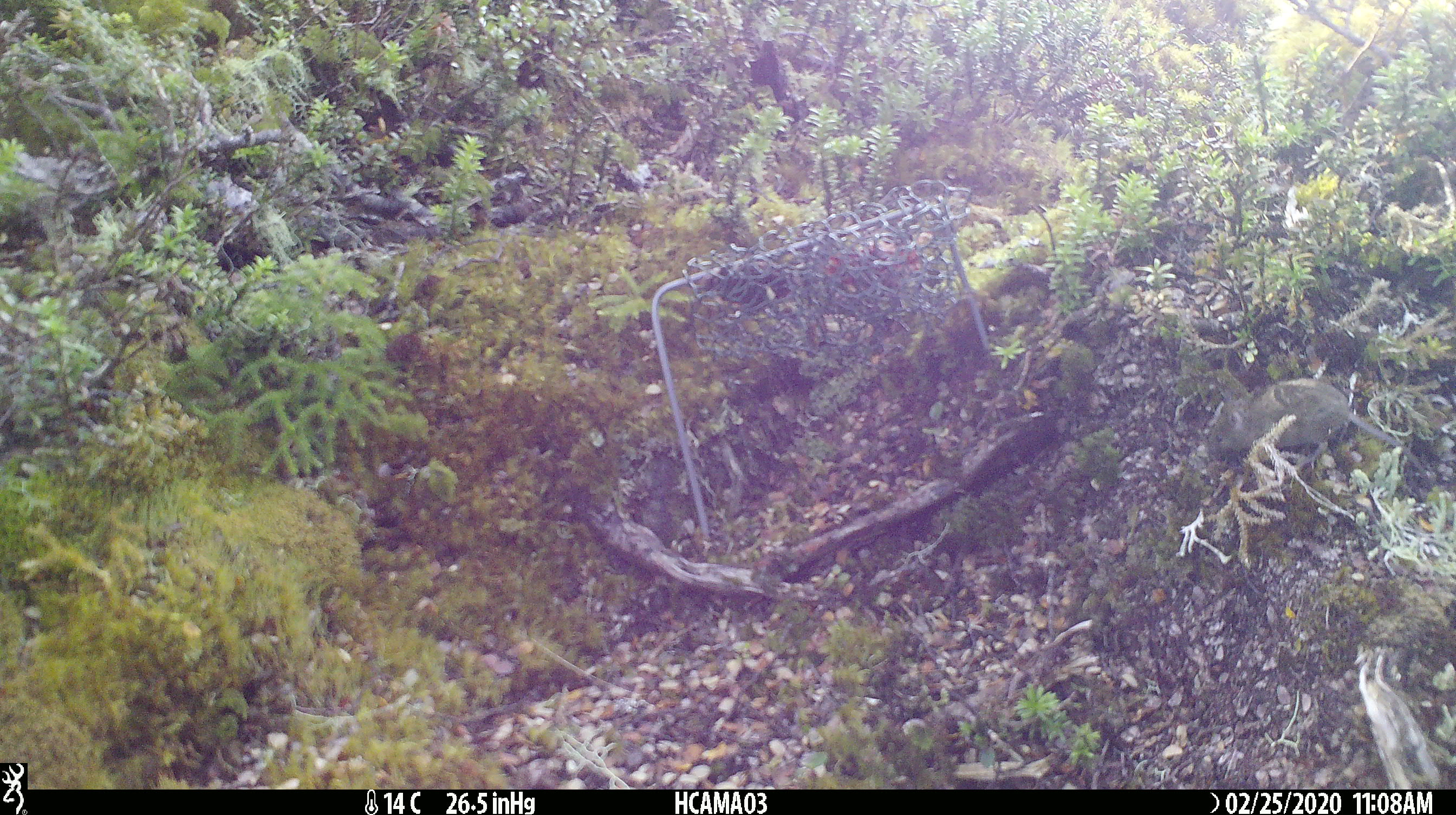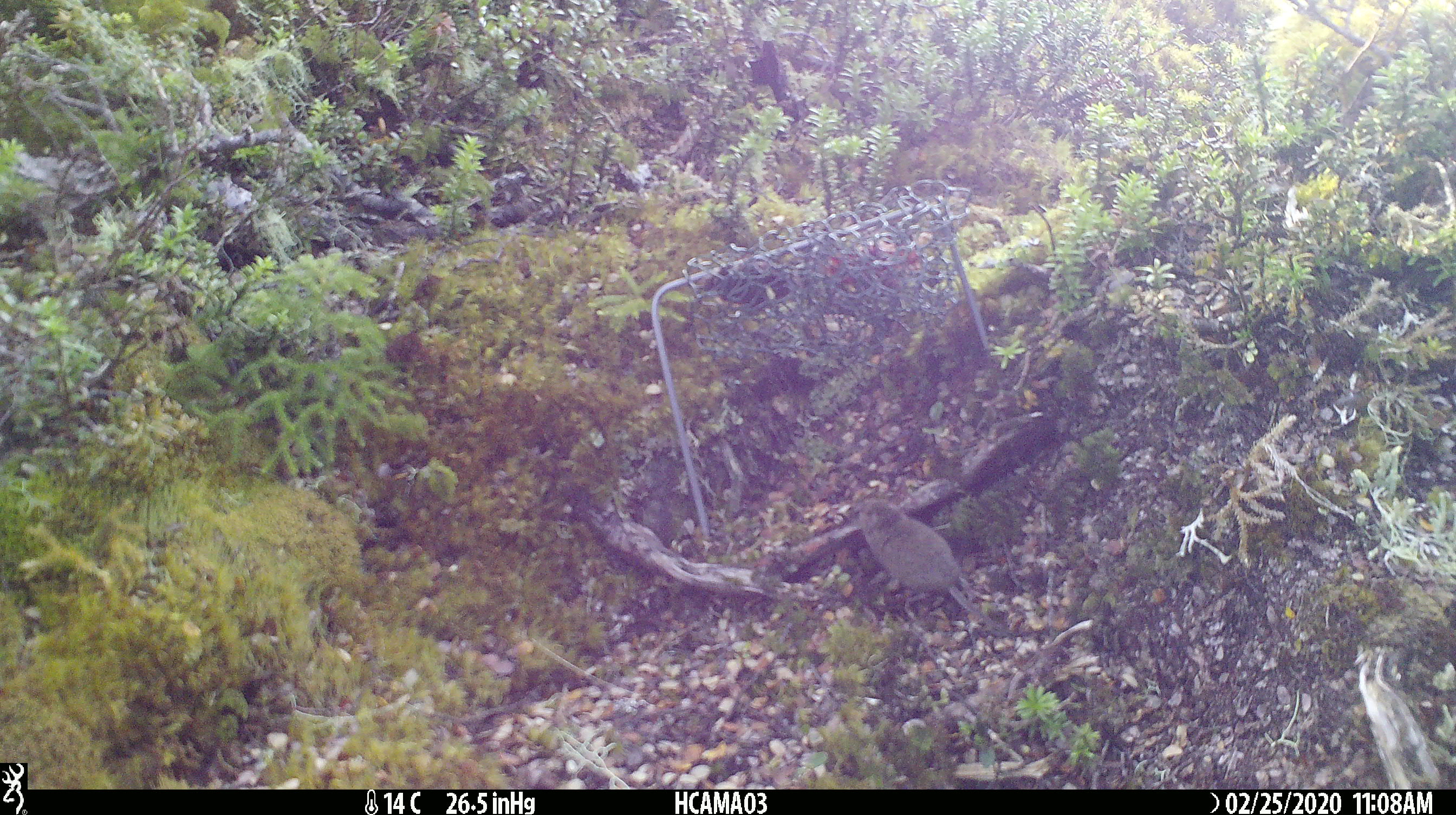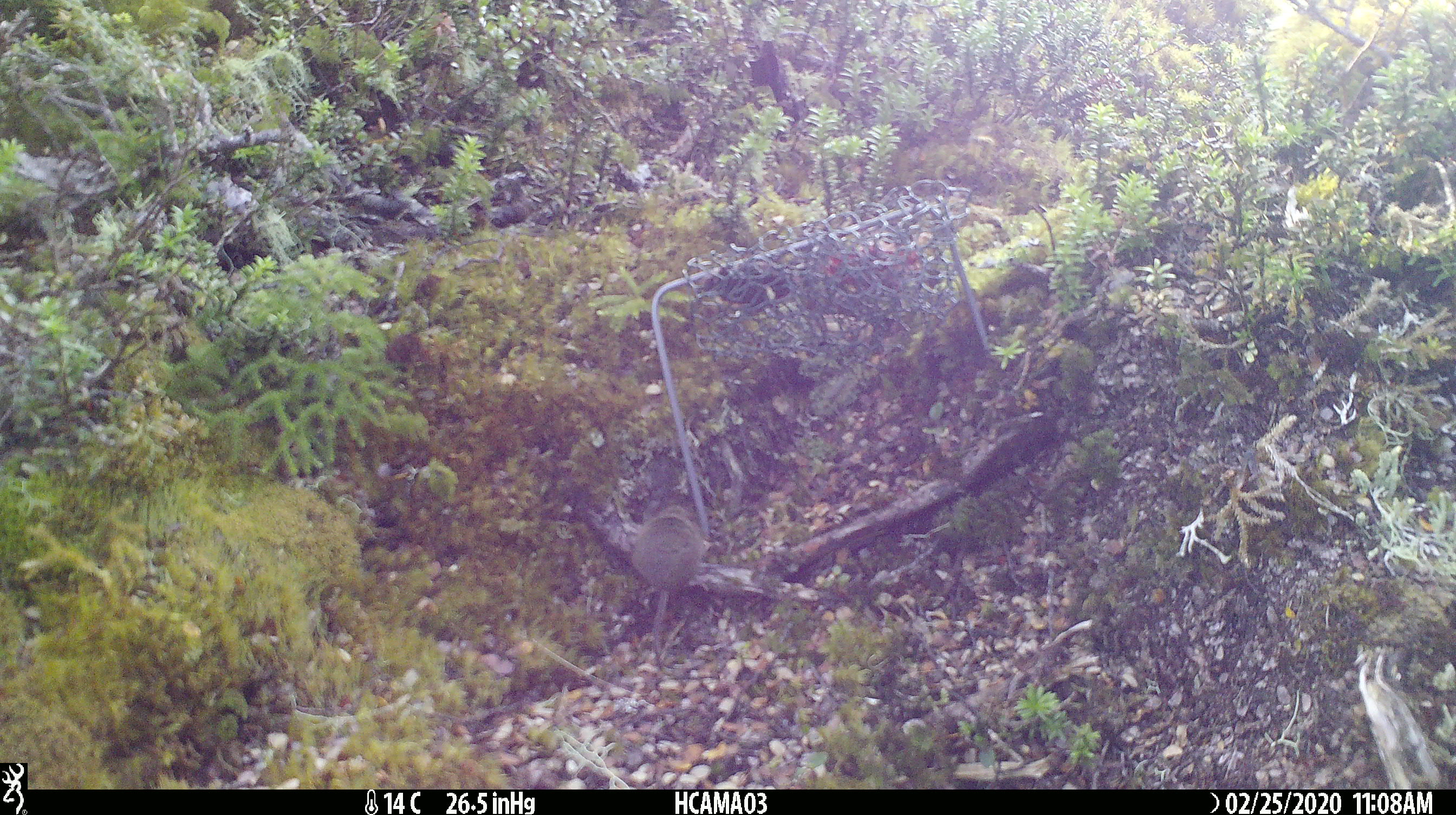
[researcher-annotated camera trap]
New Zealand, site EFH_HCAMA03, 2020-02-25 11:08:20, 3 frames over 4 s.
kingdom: Animalia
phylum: Chordata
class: Mammalia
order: Rodentia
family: Muridae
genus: Mus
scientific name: Mus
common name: mouse